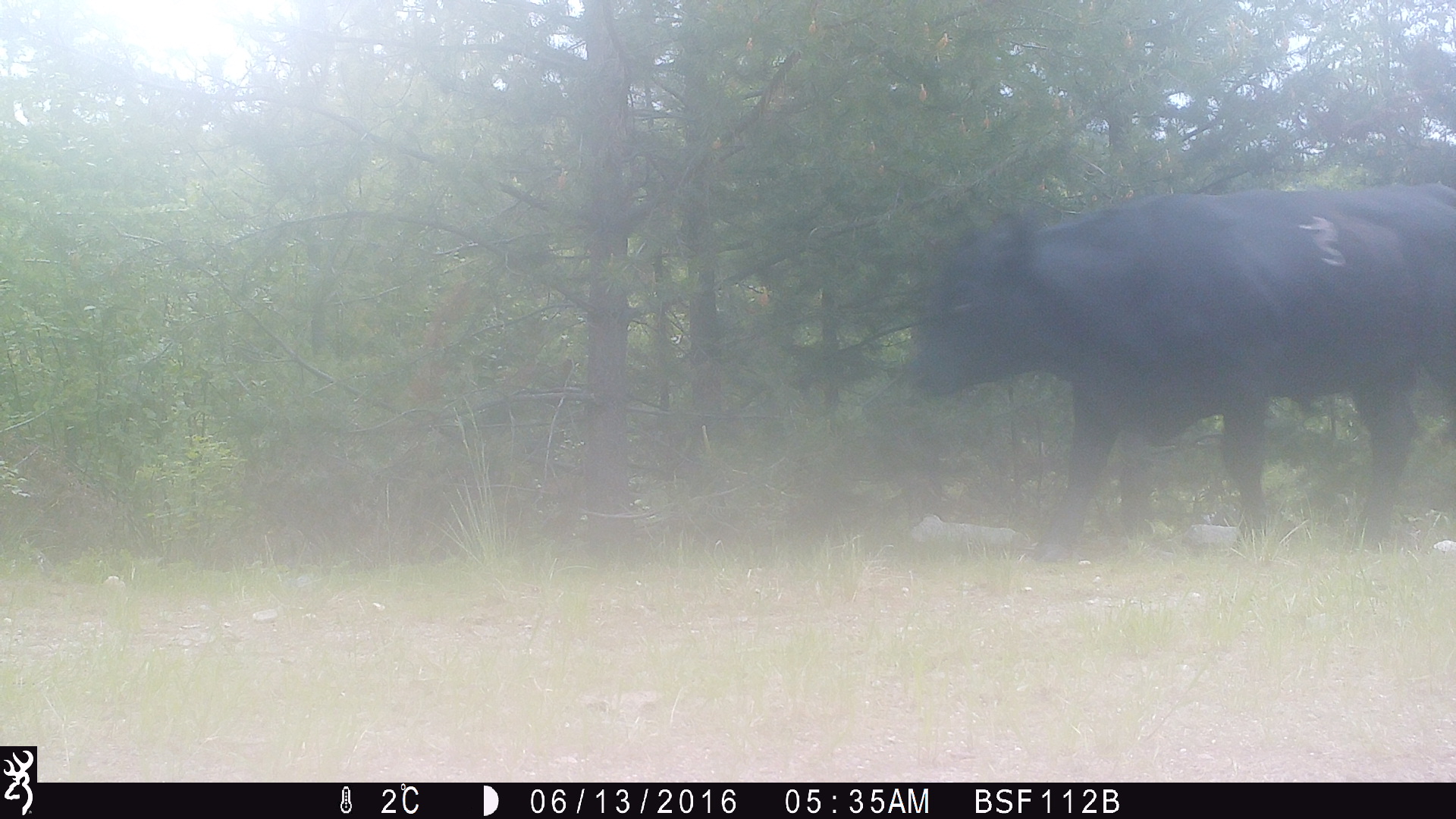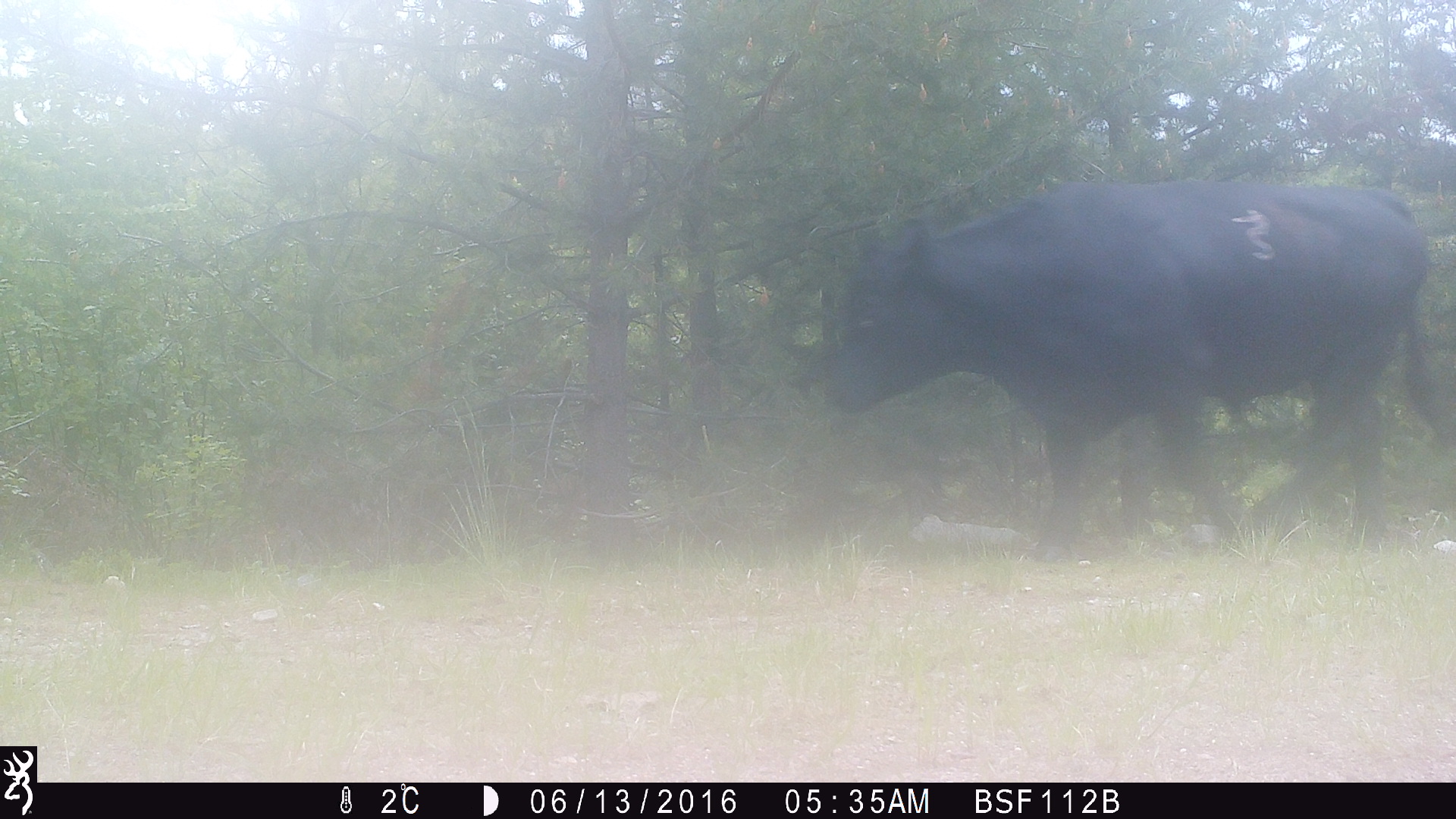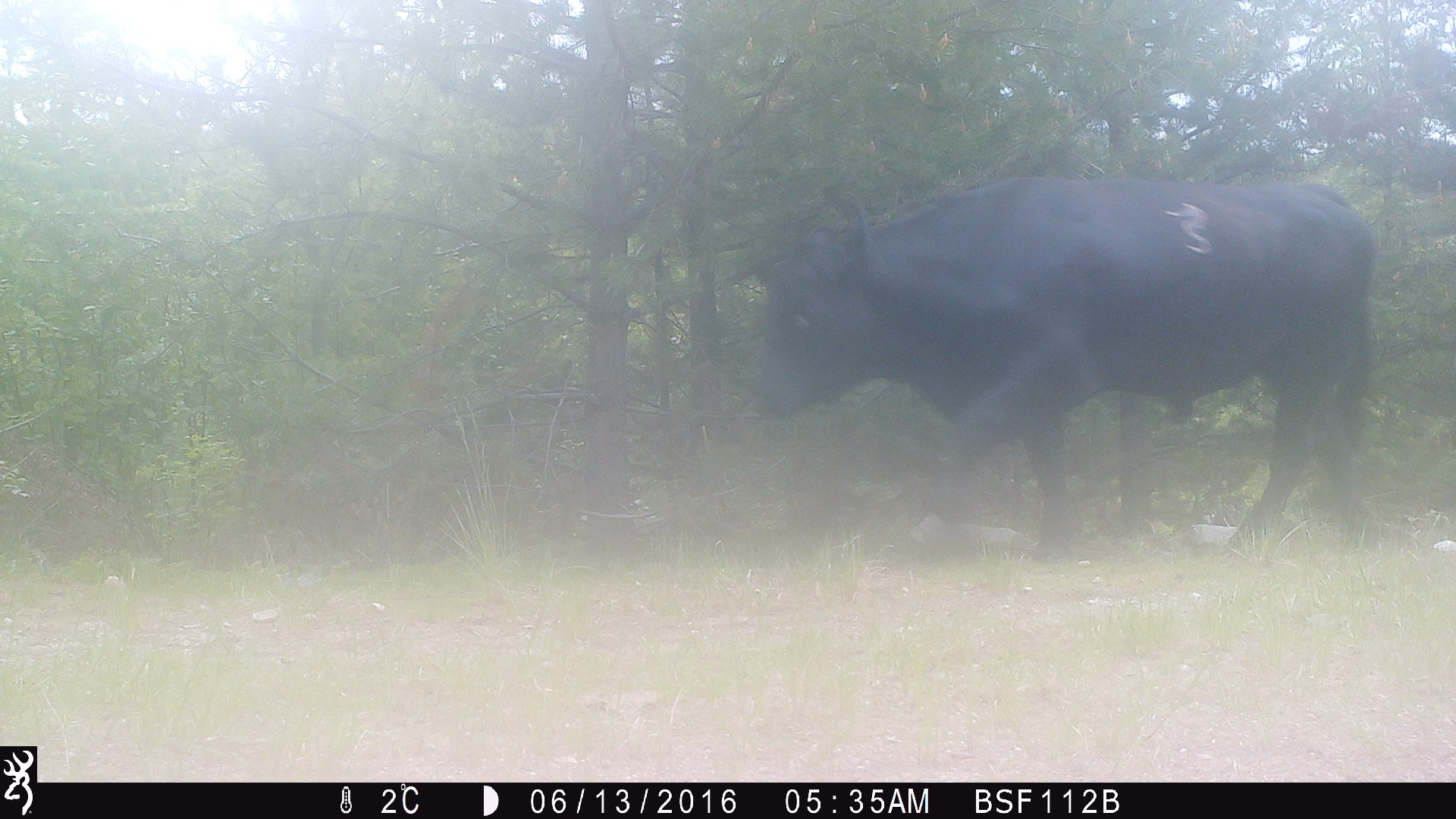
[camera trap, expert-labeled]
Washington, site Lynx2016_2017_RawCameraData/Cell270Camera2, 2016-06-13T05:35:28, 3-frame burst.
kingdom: Animalia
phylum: Chordata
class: Mammalia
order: Artiodactyla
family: Bovidae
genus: Bos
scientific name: Bos taurus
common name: domestic cattle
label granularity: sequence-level